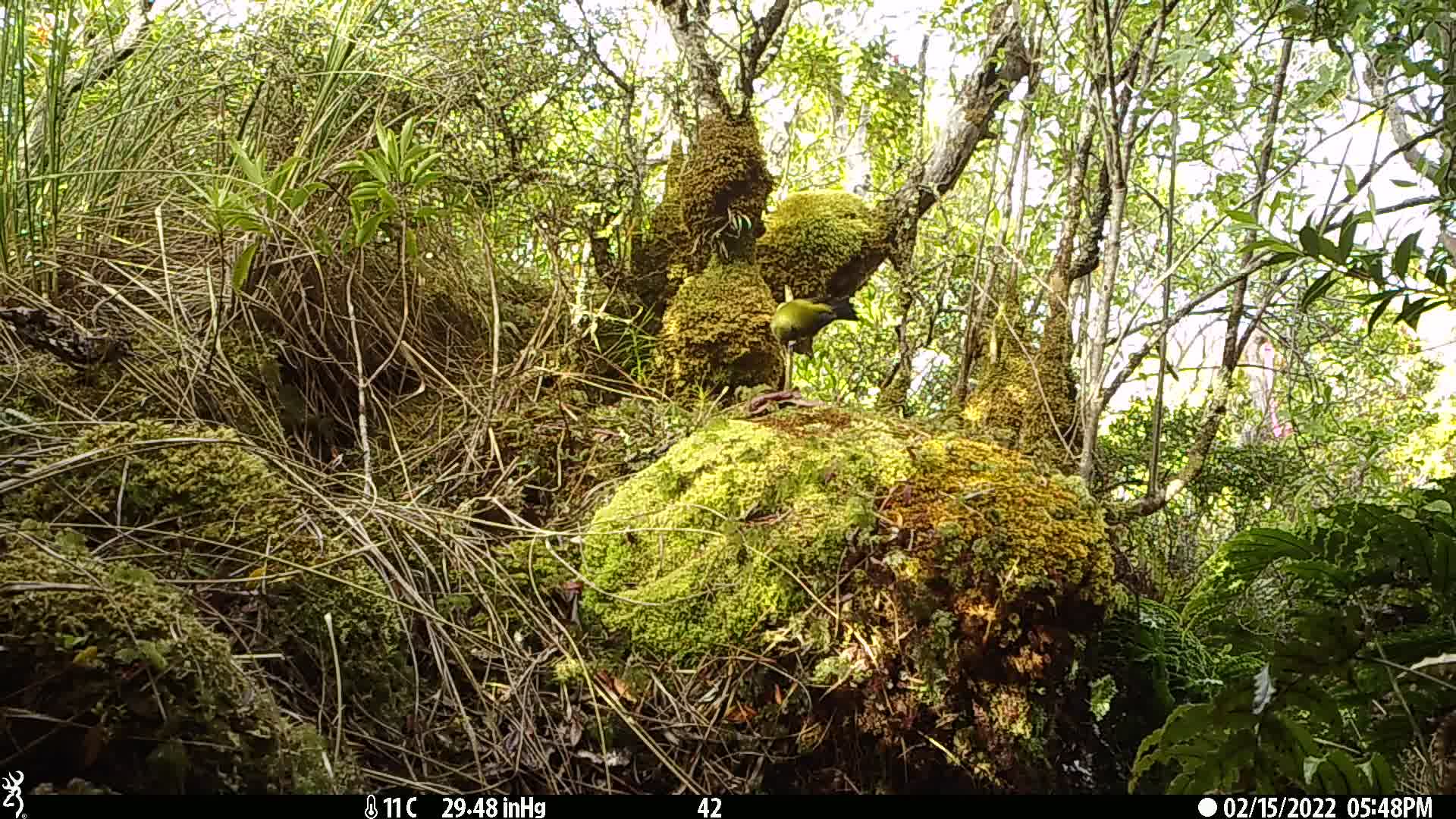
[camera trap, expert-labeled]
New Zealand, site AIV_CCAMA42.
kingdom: Animalia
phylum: Chordata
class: Aves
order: Passeriformes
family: Meliphagidae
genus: Anthornis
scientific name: Anthornis melanura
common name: new zealand bellbird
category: bellbird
Bellbird (new zealand bellbird) (Anthornis melanura).